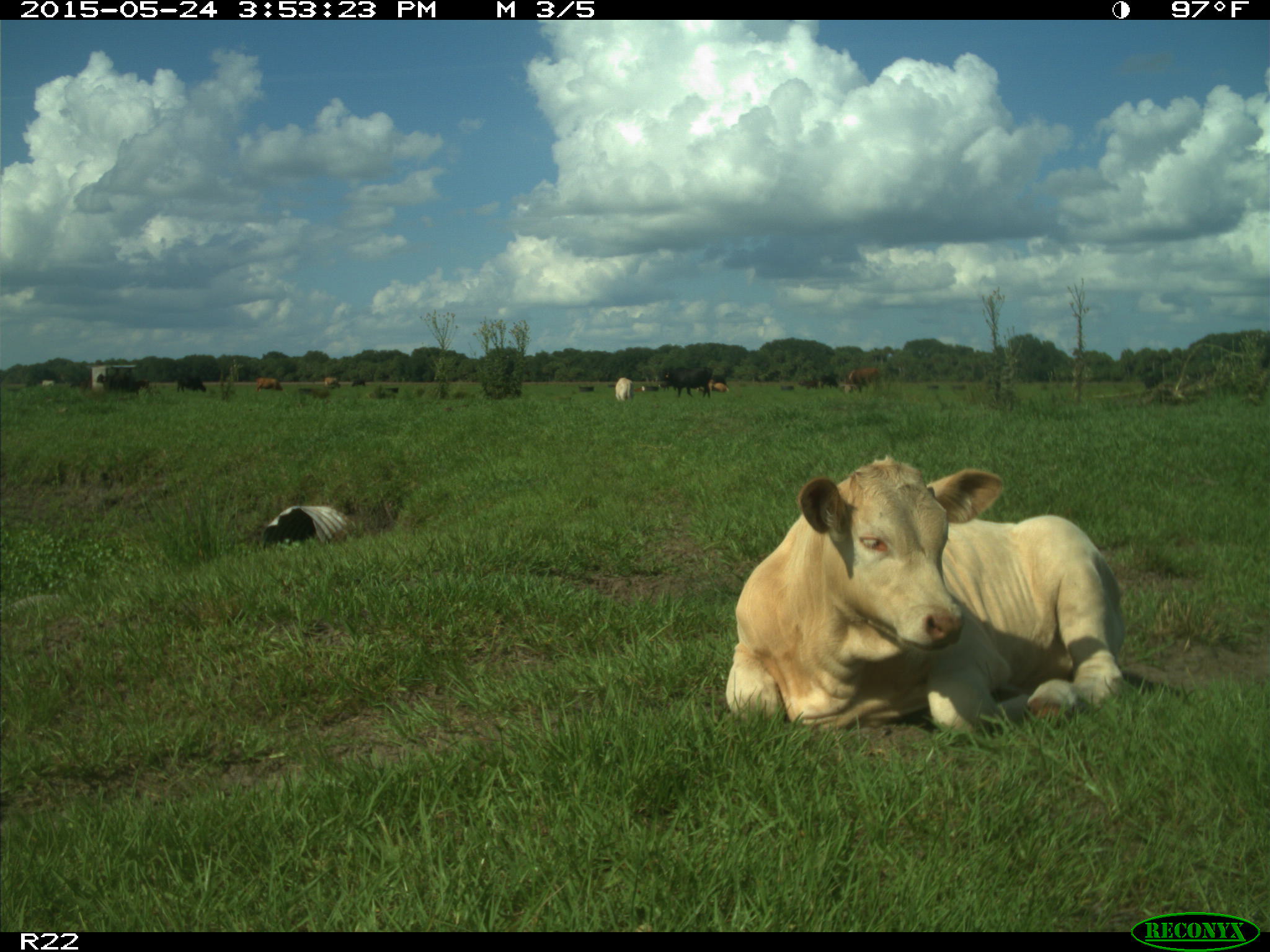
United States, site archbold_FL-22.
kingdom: Animalia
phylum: Chordata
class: Mammalia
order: Artiodactyla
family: Bovidae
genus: Bos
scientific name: Bos taurus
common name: domestic cow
Bos taurus (domestic cow).